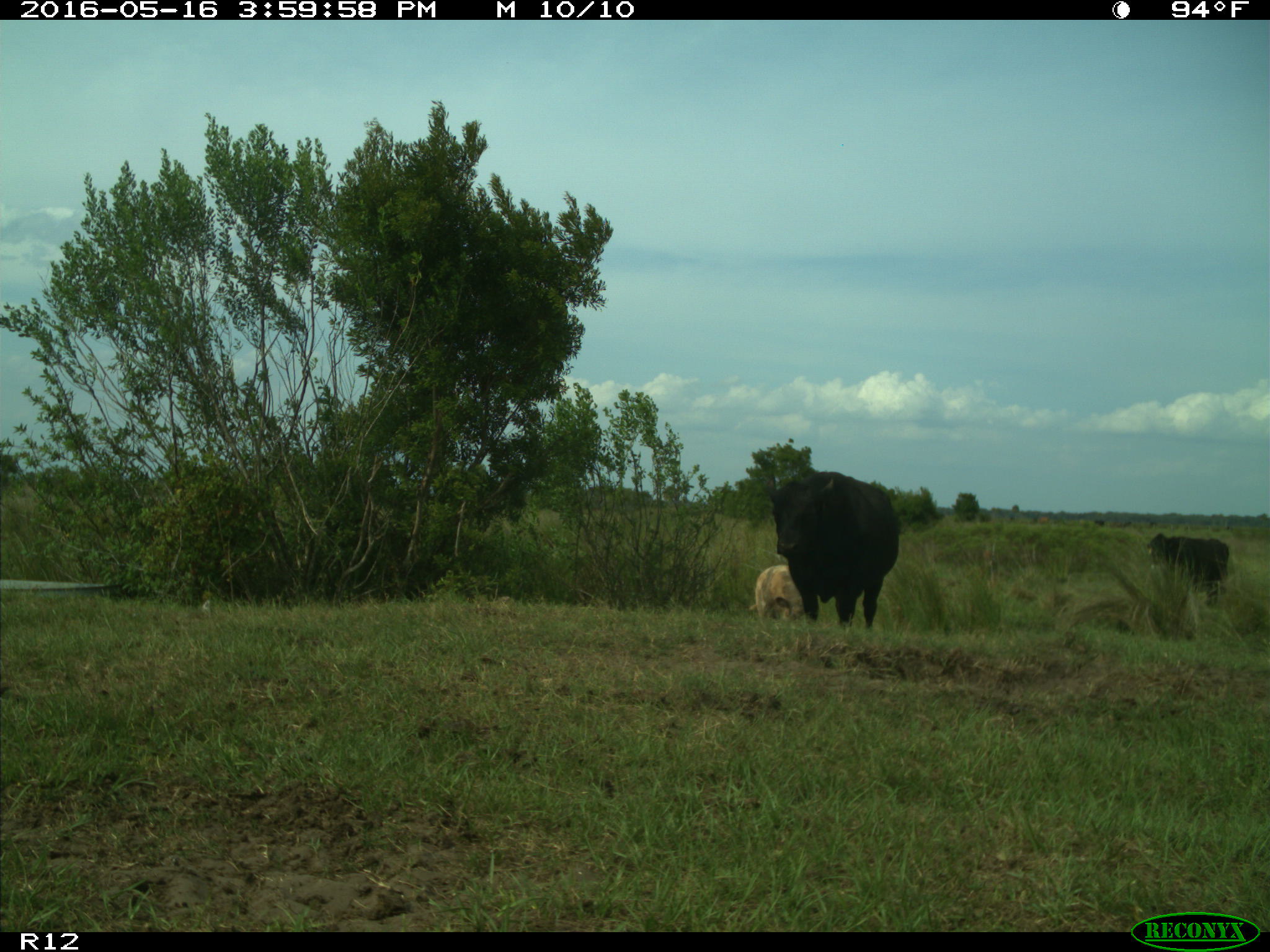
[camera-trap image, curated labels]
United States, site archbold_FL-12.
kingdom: Animalia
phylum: Chordata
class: Mammalia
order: Artiodactyla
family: Bovidae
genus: Bos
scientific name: Bos taurus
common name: domestic cow